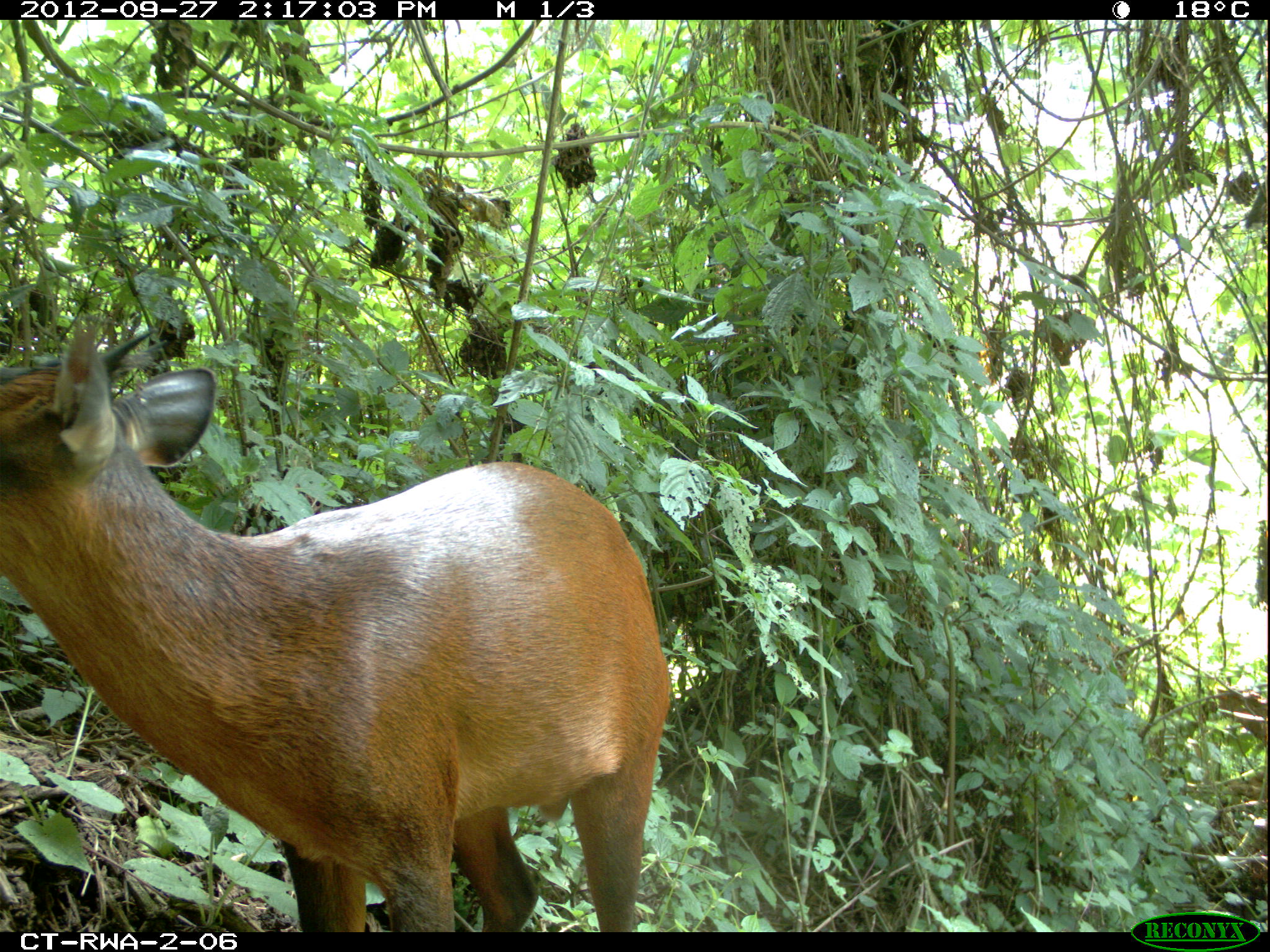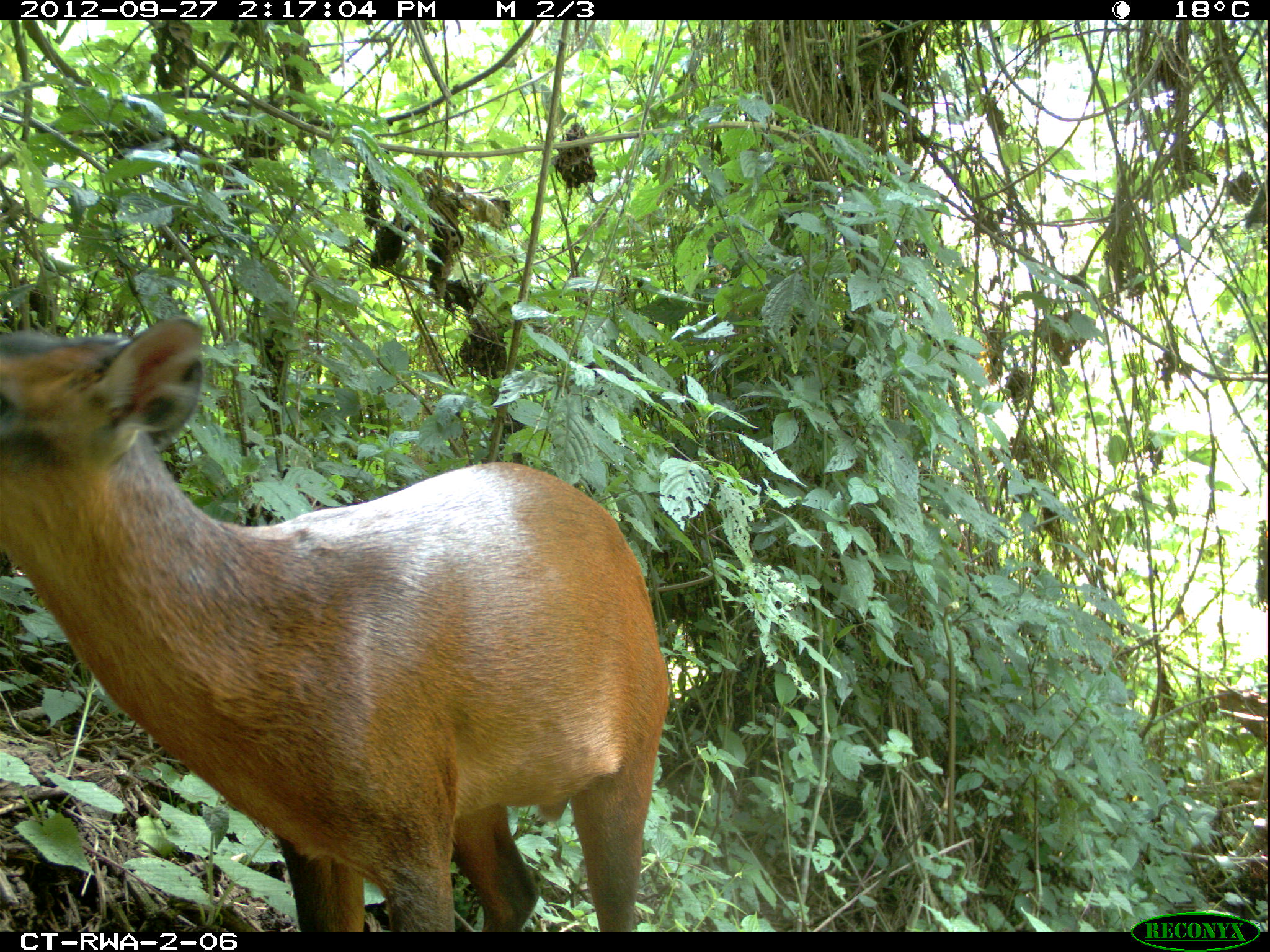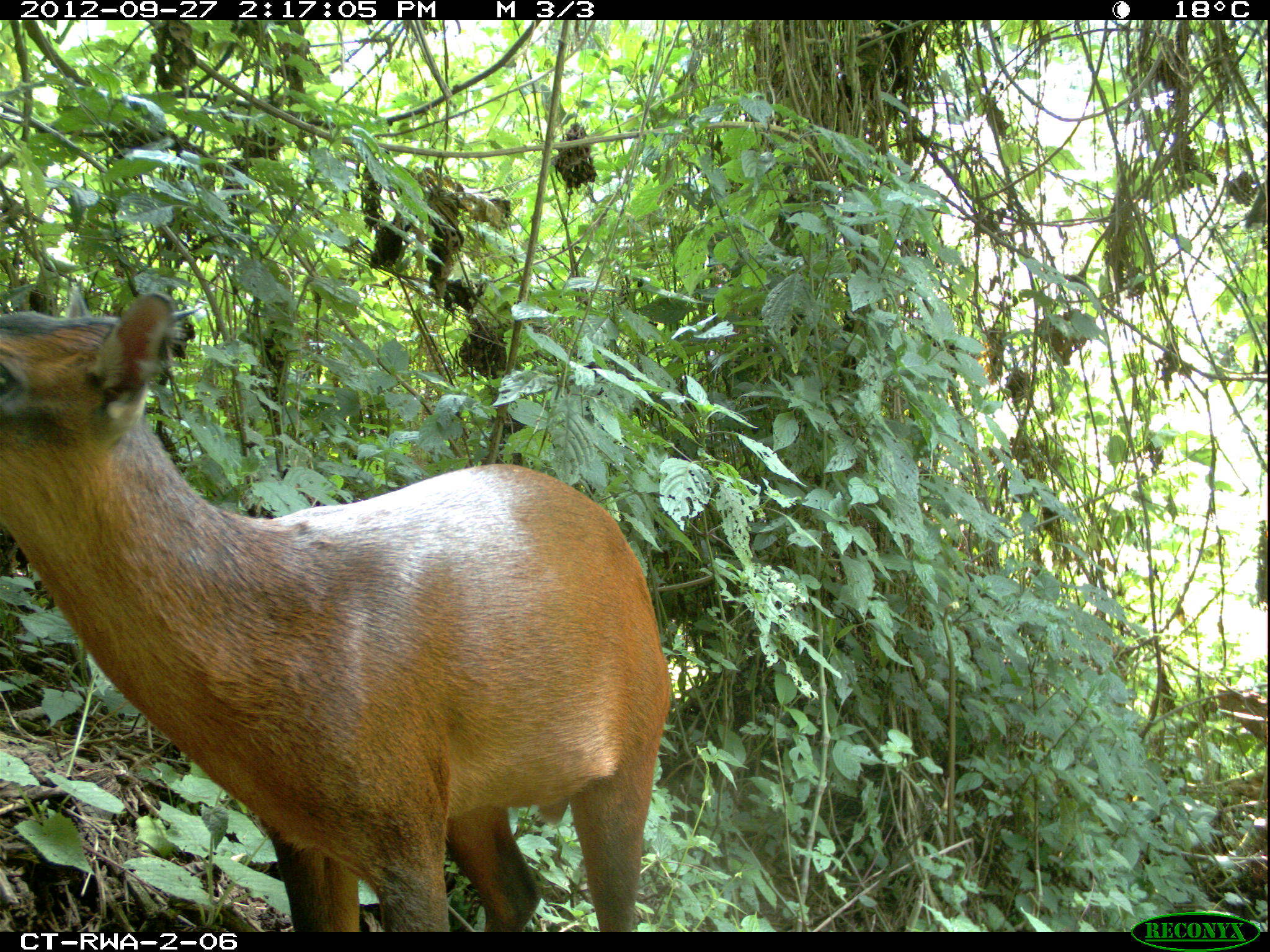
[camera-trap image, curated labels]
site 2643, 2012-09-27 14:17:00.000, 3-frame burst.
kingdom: Animalia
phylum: Chordata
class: Mammalia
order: Artiodactyla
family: Bovidae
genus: Cephalophus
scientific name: Cephalophus nigrifrons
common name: black-fronted duiker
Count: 1.